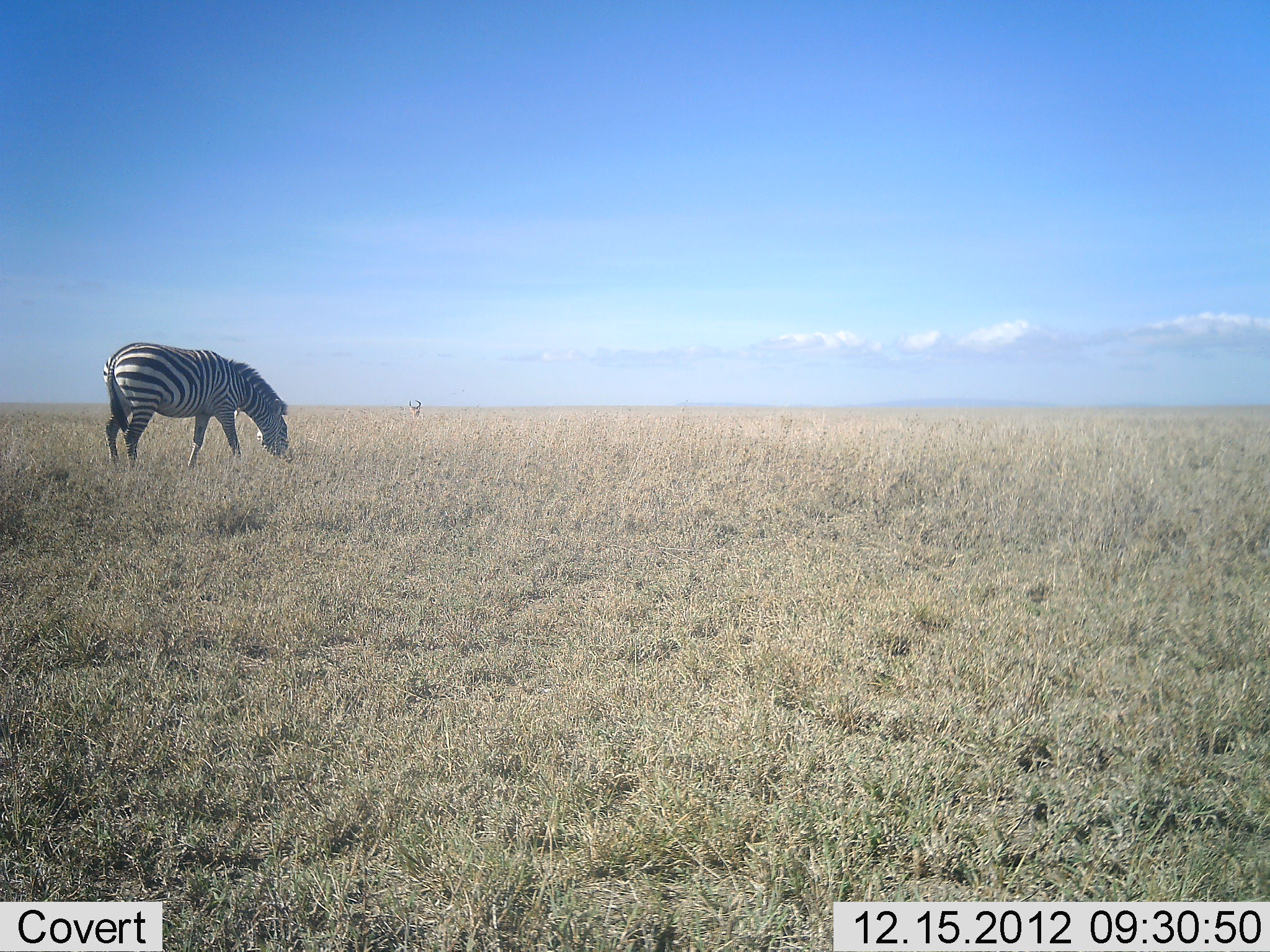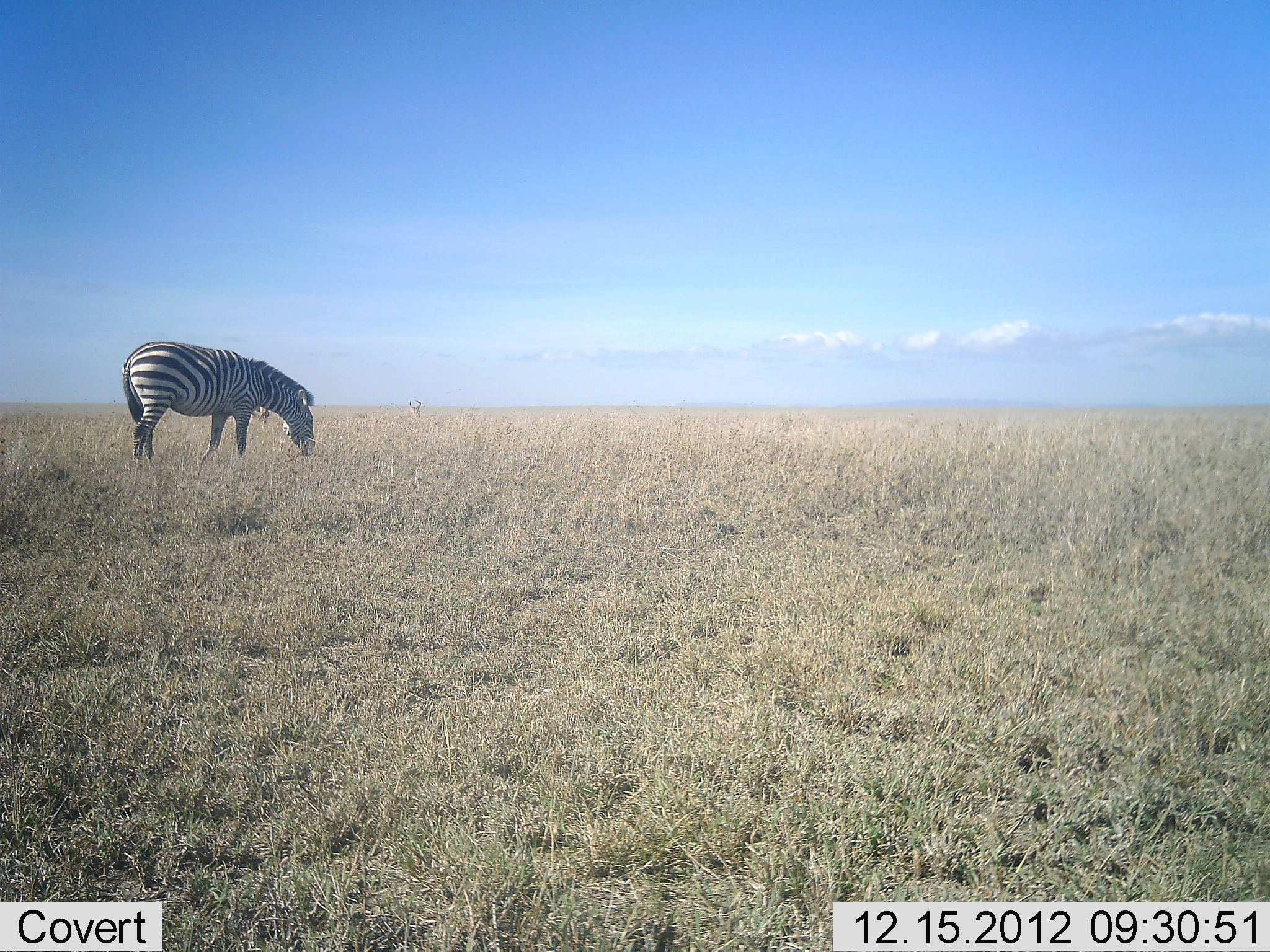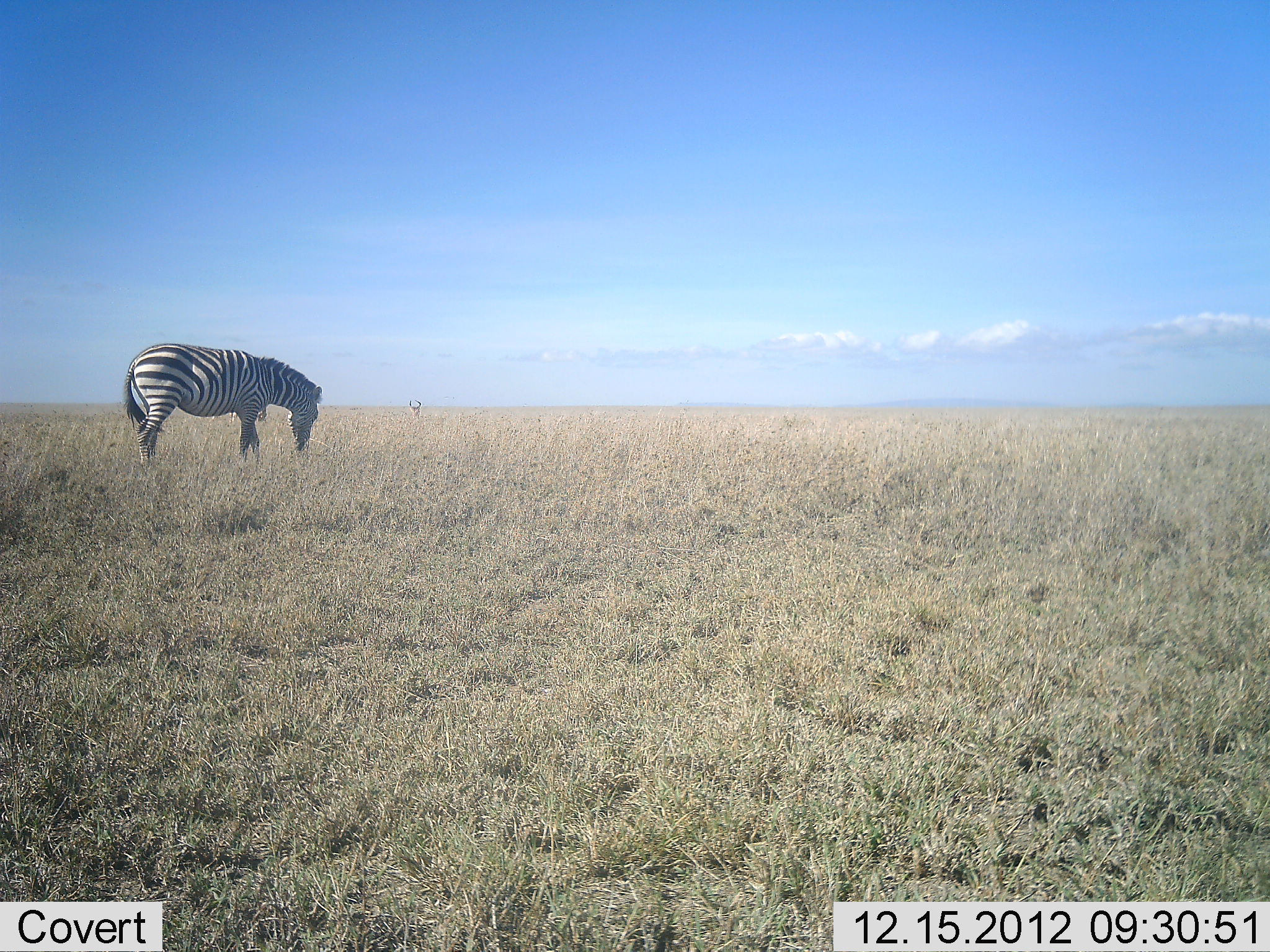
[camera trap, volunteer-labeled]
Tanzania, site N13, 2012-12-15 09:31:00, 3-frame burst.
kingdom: Animalia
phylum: Chordata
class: Mammalia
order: Perissodactyla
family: Equidae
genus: Equus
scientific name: Equus quagga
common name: plains zebra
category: zebra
Zebra (plains zebra) (Equus quagga), count 1. Behavior (volunteer vote fractions): standing 12%, resting 0%, moving 8%, interacting 0%. Young present (vote fraction): 0%. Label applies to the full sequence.